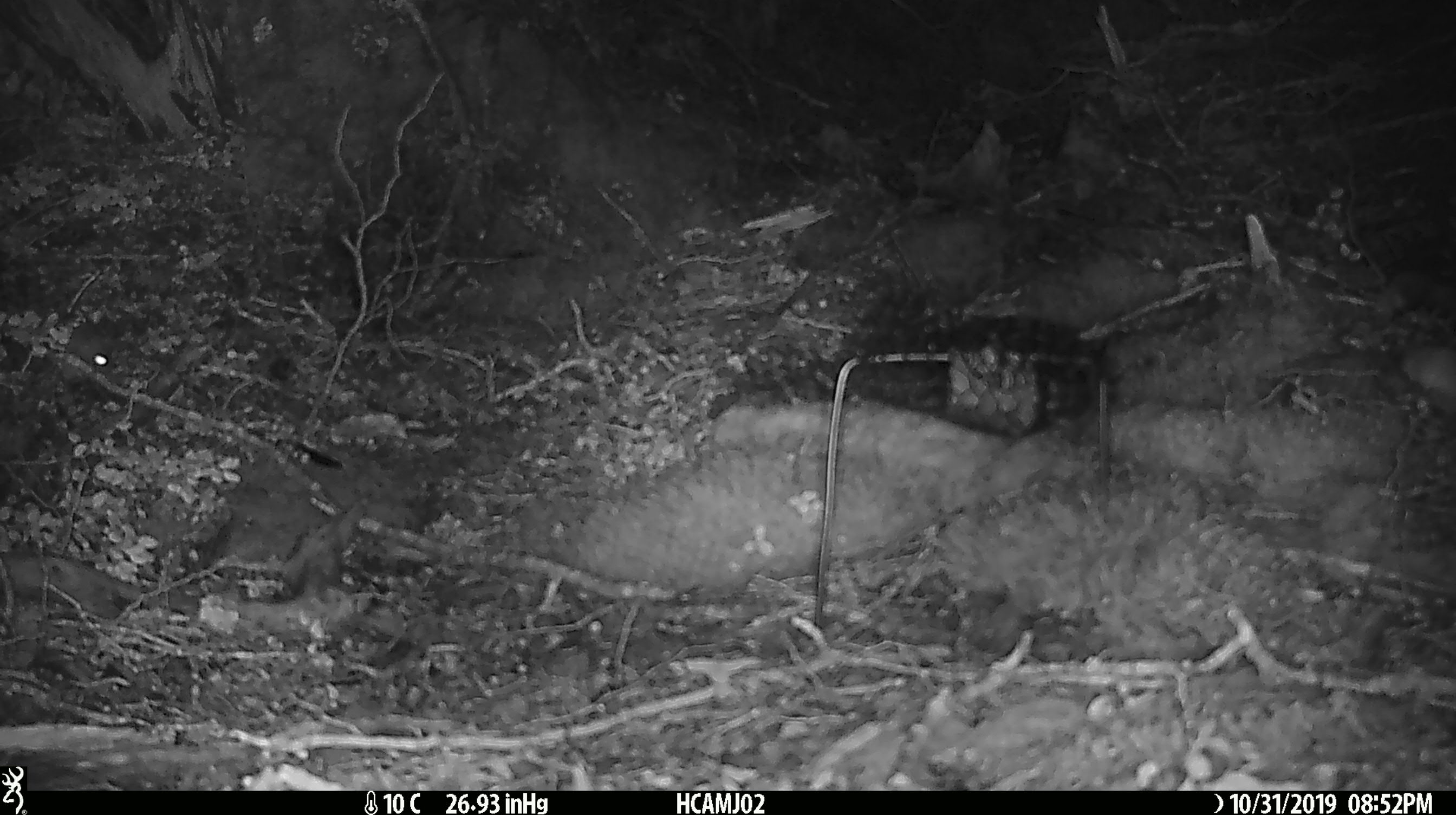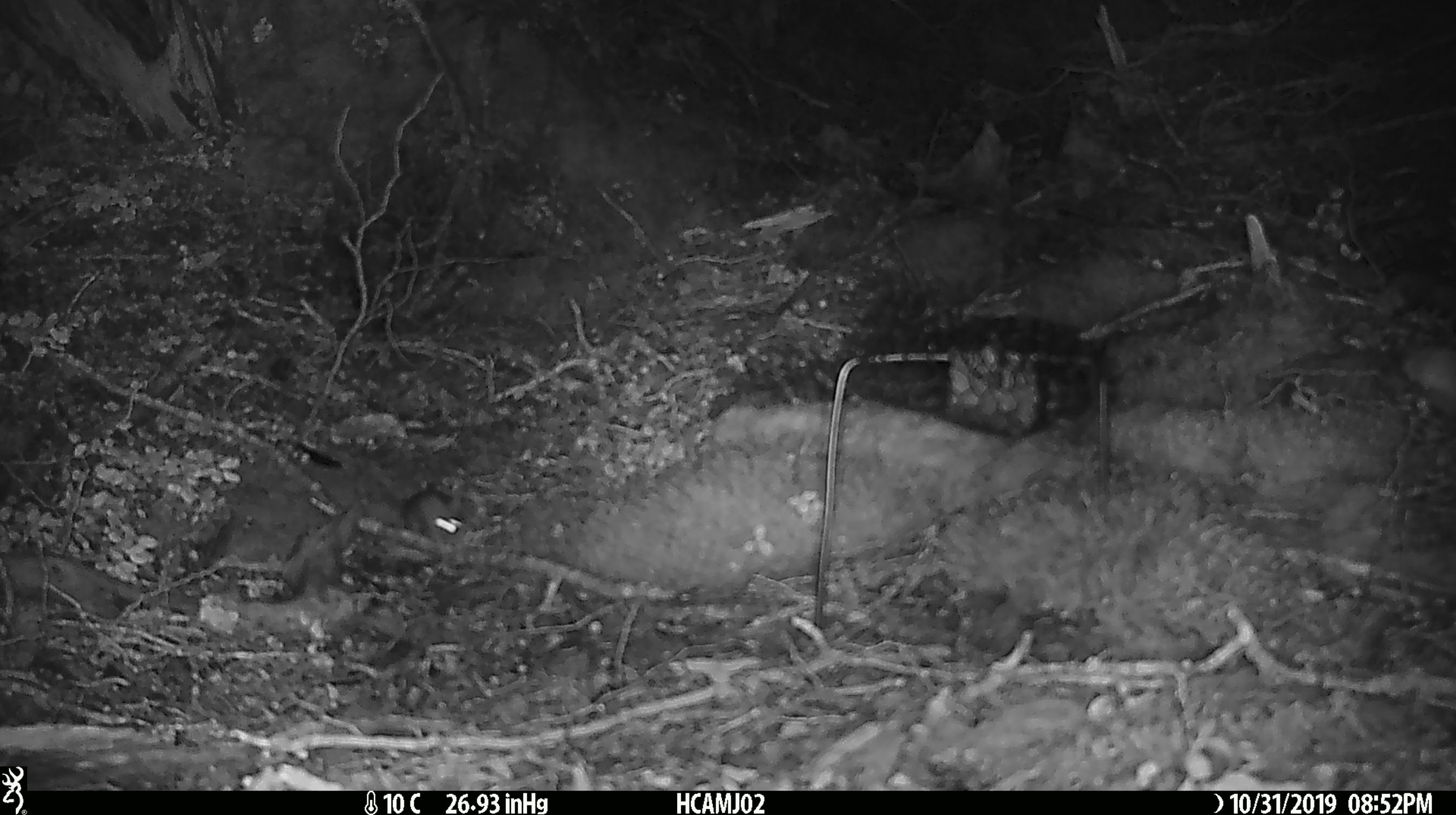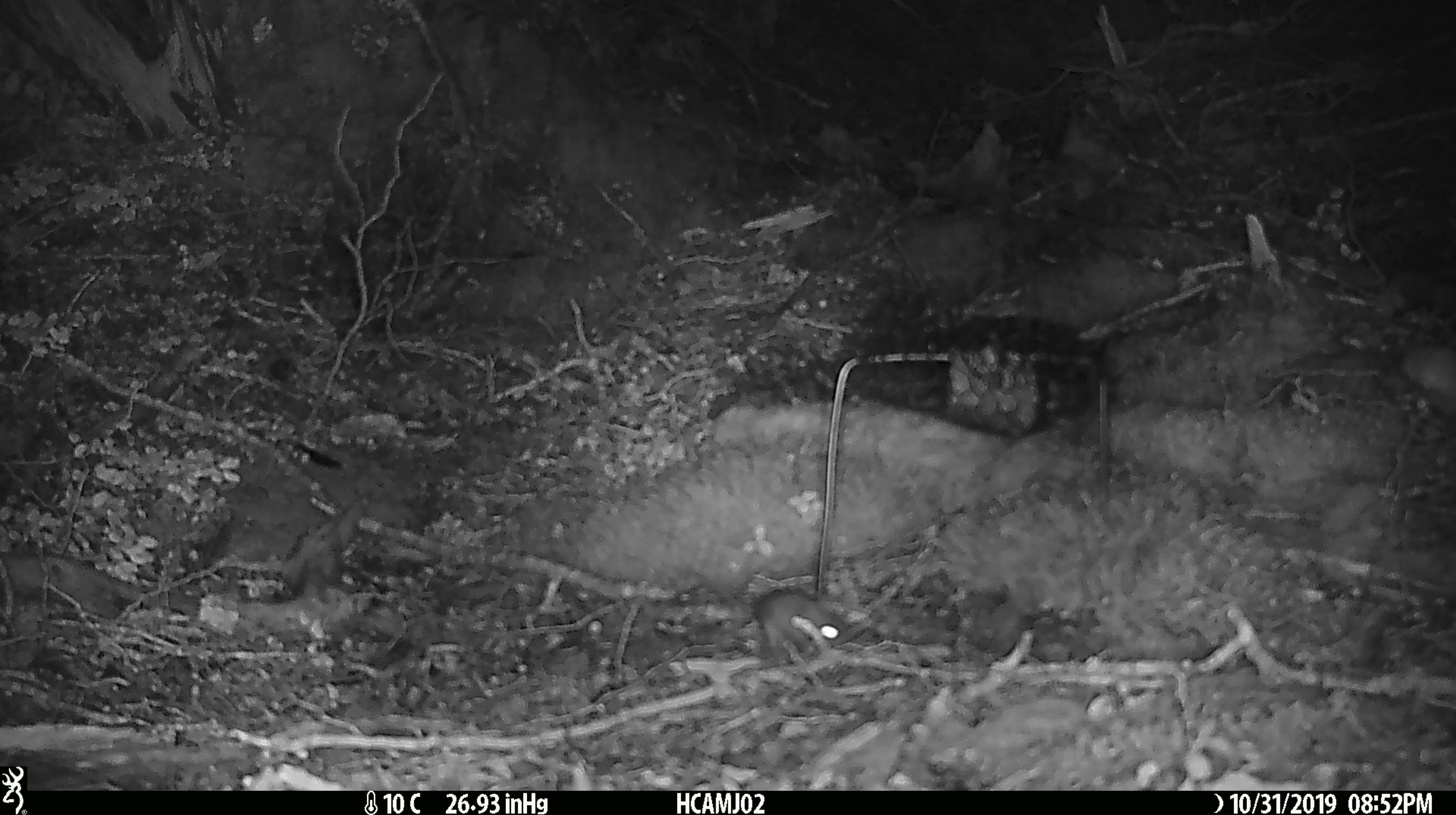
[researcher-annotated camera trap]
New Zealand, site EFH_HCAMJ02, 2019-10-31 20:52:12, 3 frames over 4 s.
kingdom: Animalia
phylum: Chordata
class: Mammalia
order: Rodentia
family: Muridae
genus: Mus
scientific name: Mus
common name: mouse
Mouse (Mus).